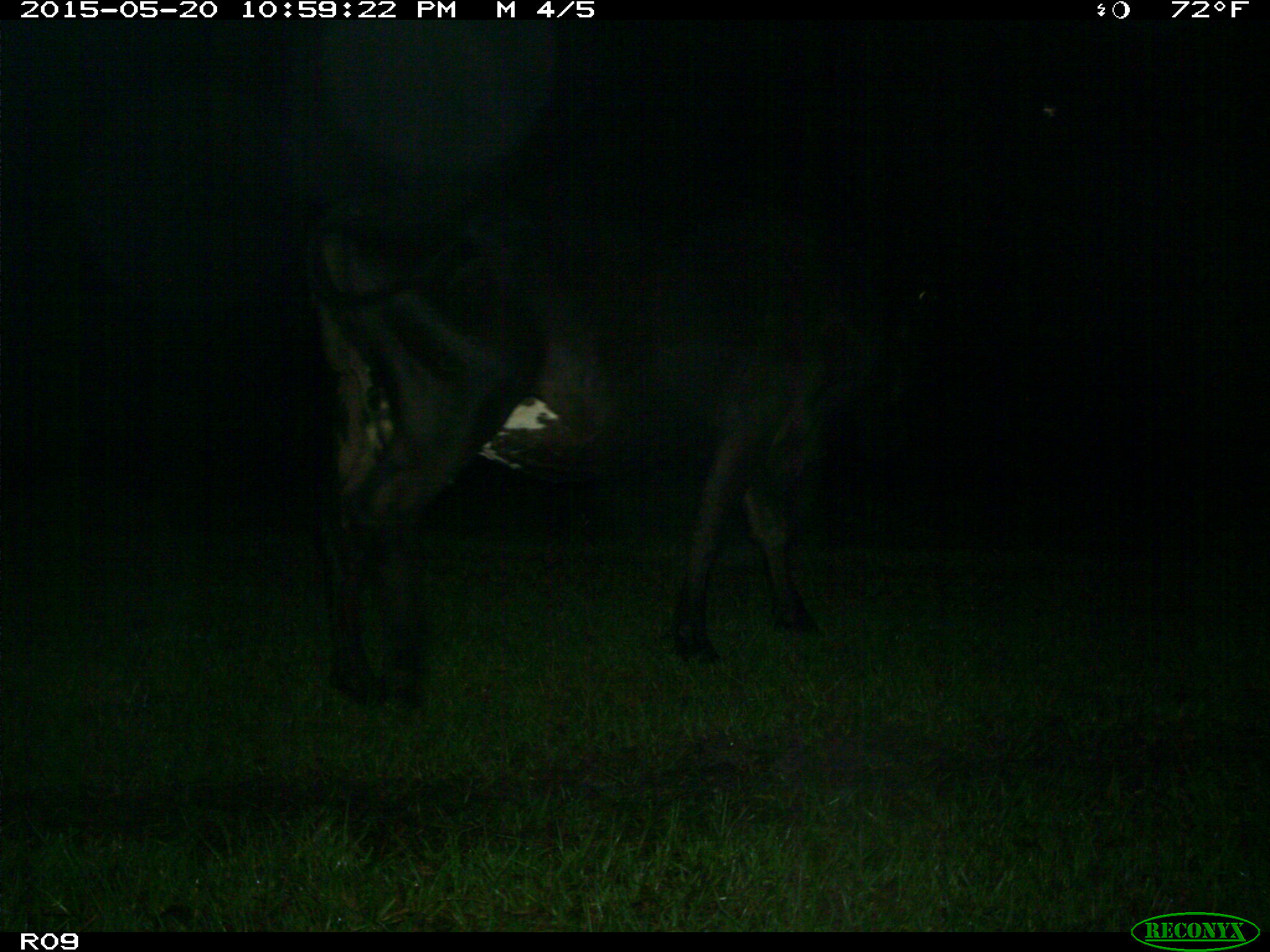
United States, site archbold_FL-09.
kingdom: Animalia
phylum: Chordata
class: Mammalia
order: Artiodactyla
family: Bovidae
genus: Bos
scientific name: Bos taurus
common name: domestic cow